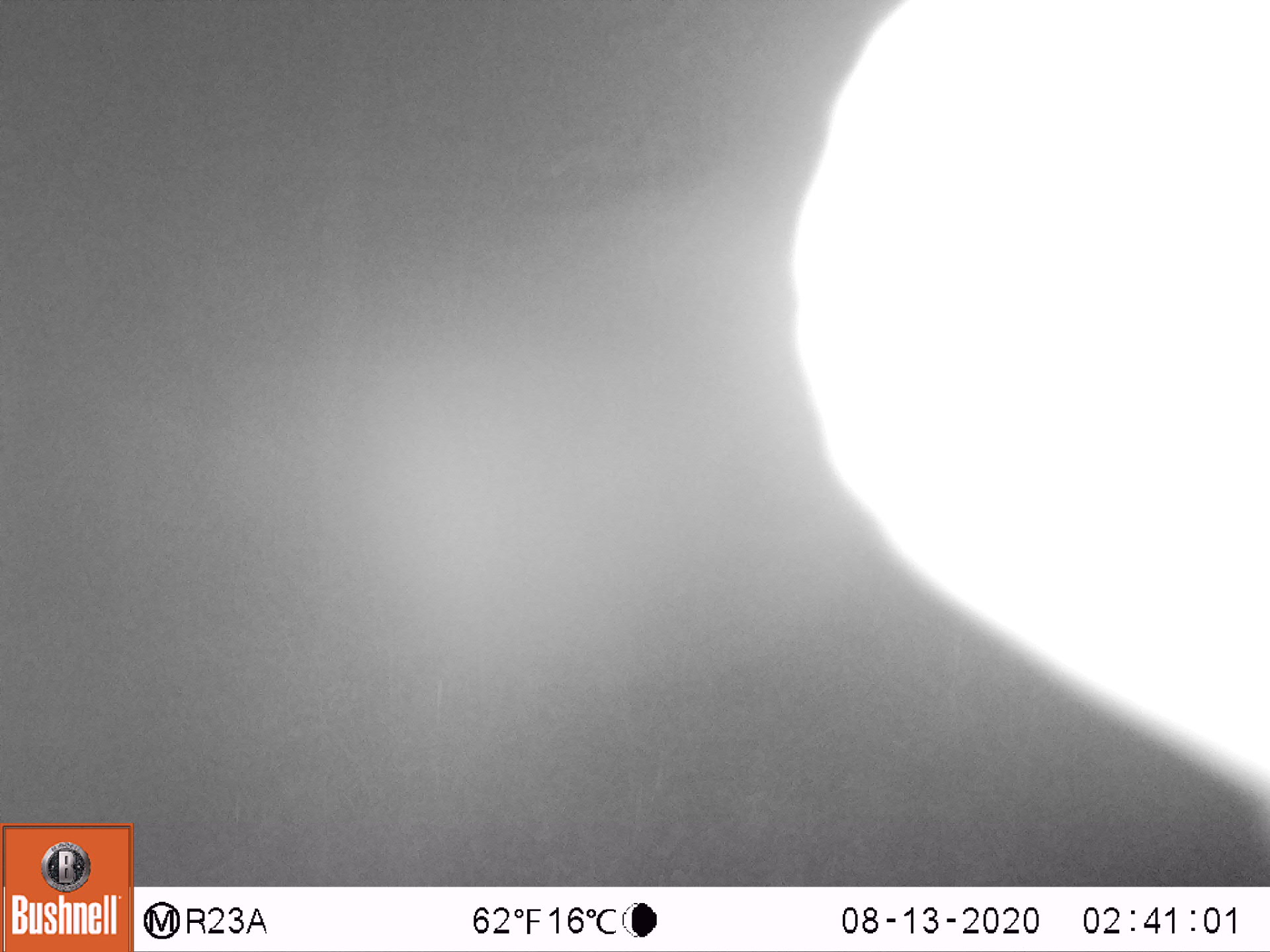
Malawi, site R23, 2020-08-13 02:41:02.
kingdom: Animalia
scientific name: Animalia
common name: other animal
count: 1